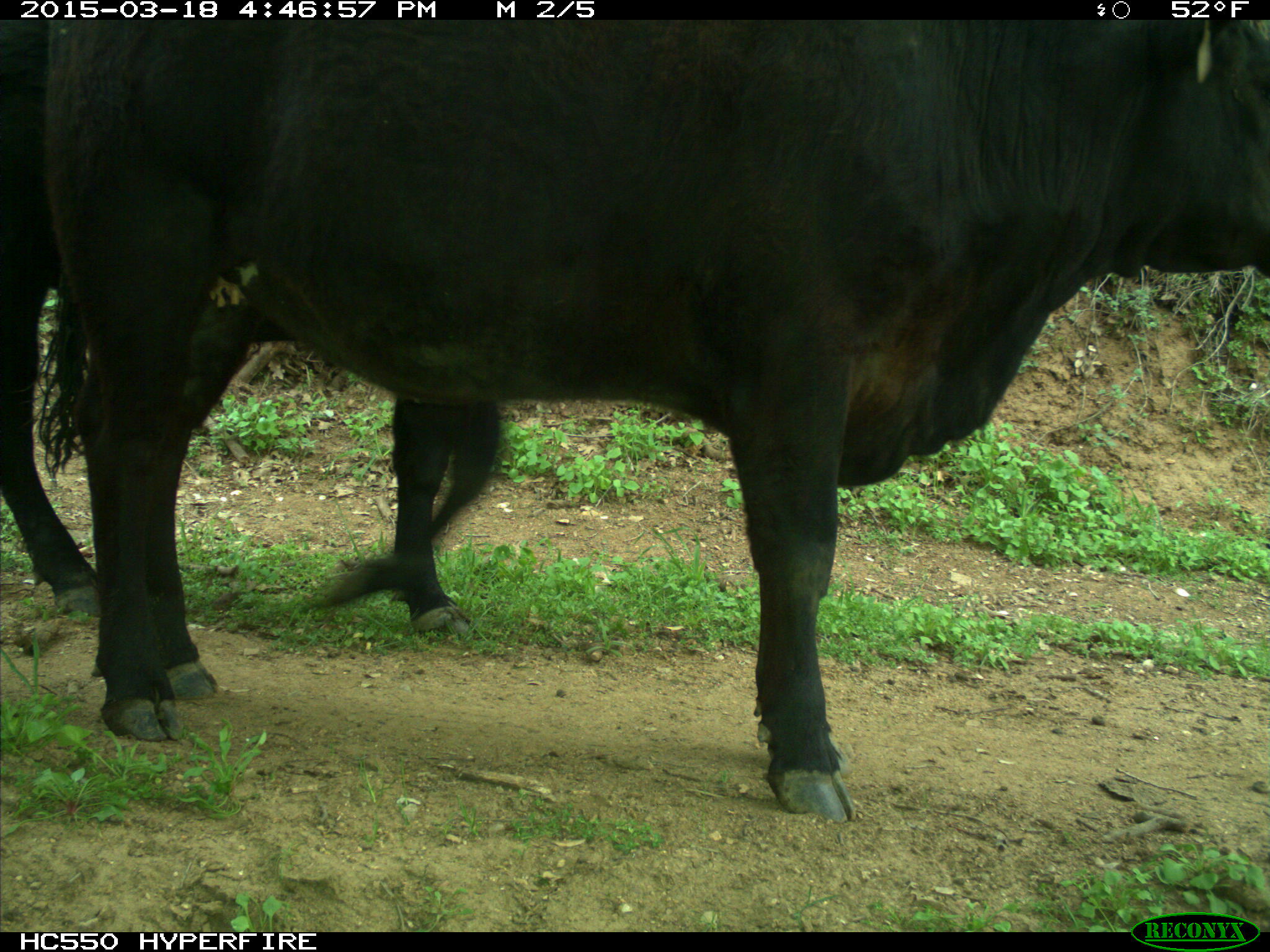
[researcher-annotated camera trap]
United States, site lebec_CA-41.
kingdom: Animalia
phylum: Chordata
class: Mammalia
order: Artiodactyla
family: Bovidae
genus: Bos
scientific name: Bos taurus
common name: domestic cow